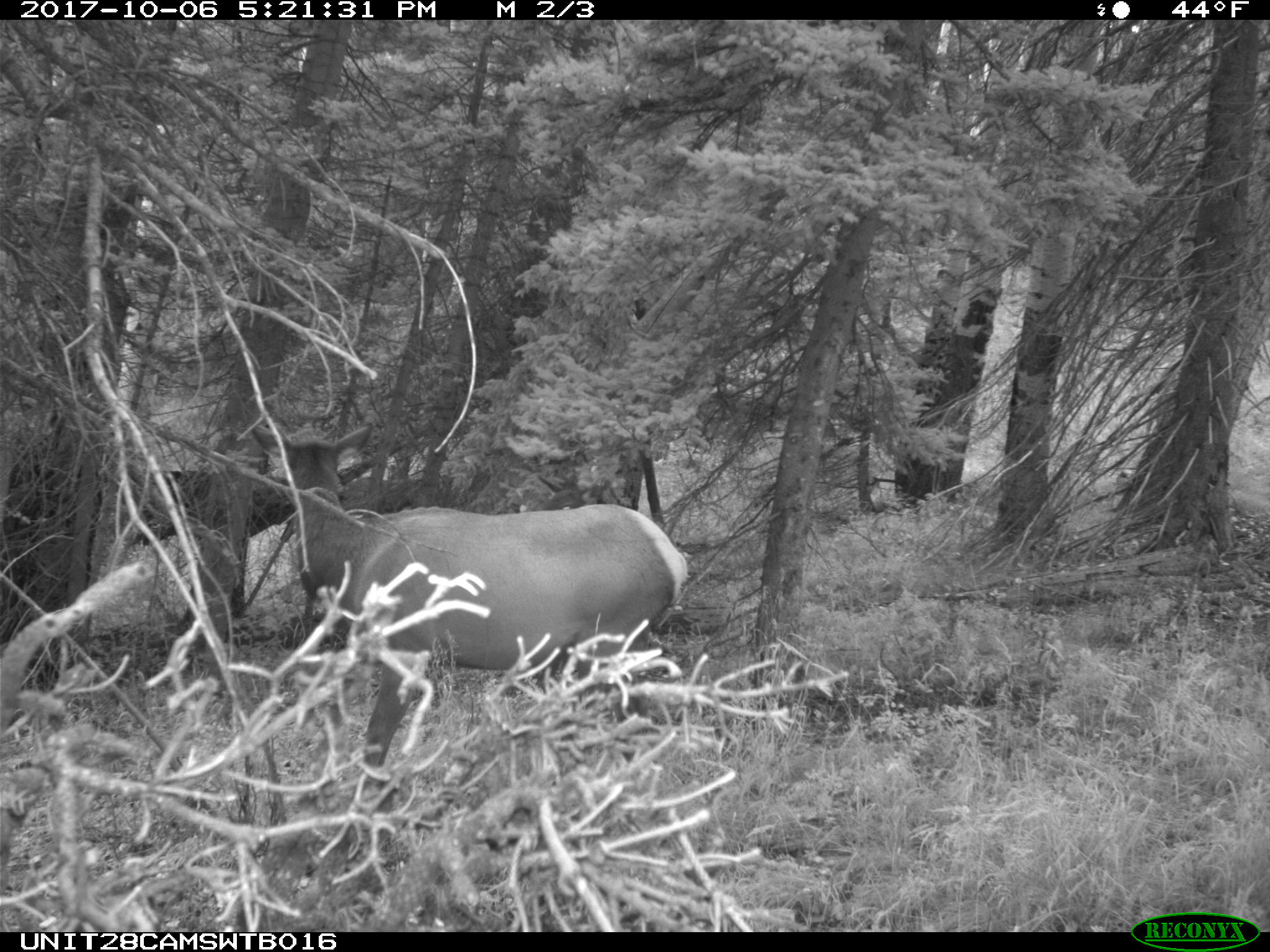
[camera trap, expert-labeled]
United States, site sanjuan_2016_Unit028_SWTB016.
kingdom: Animalia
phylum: Chordata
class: Mammalia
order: Artiodactyla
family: Cervidae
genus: Cervus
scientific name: Cervus elaphus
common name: red deer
Cervus elaphus (red deer).